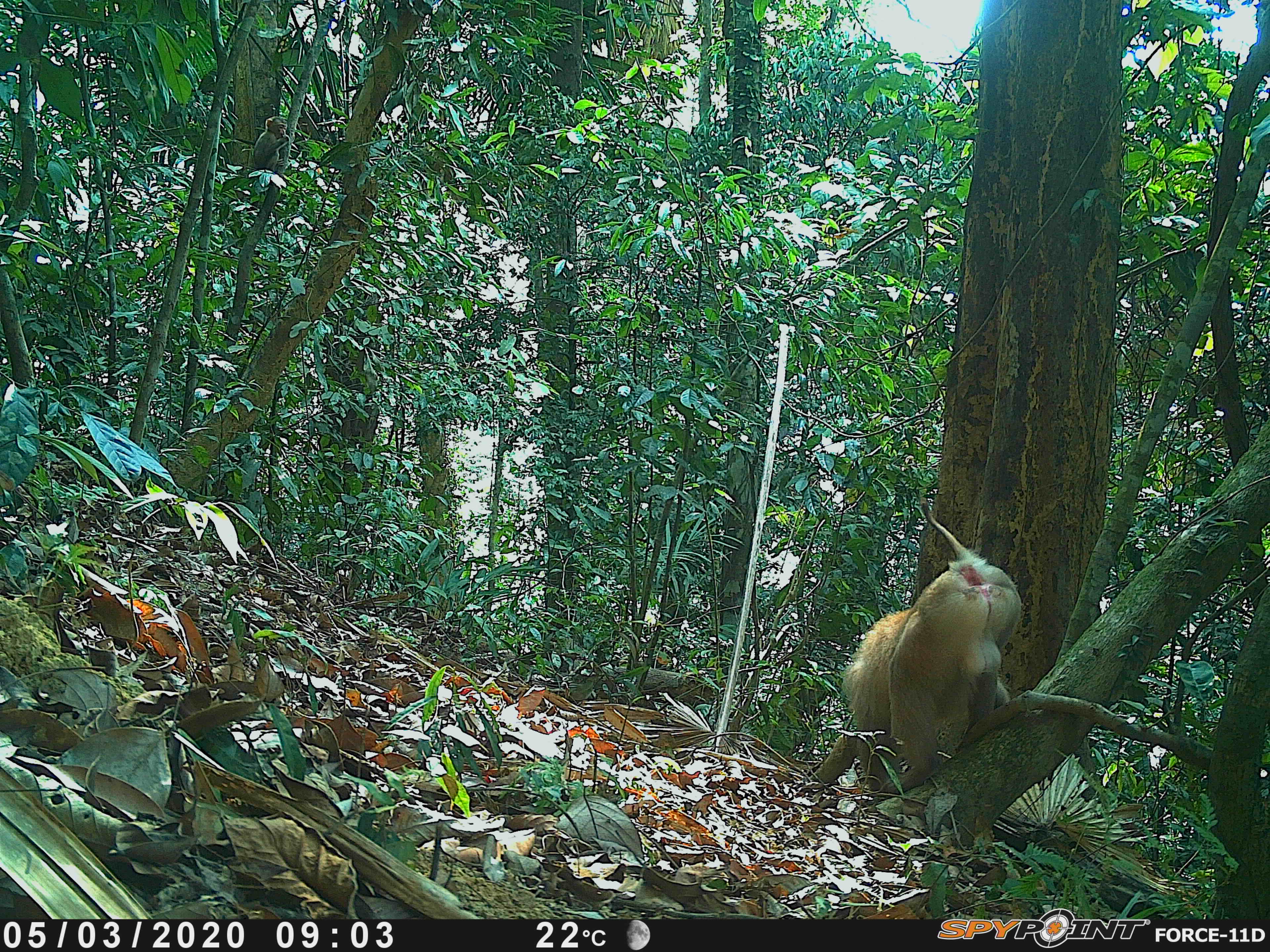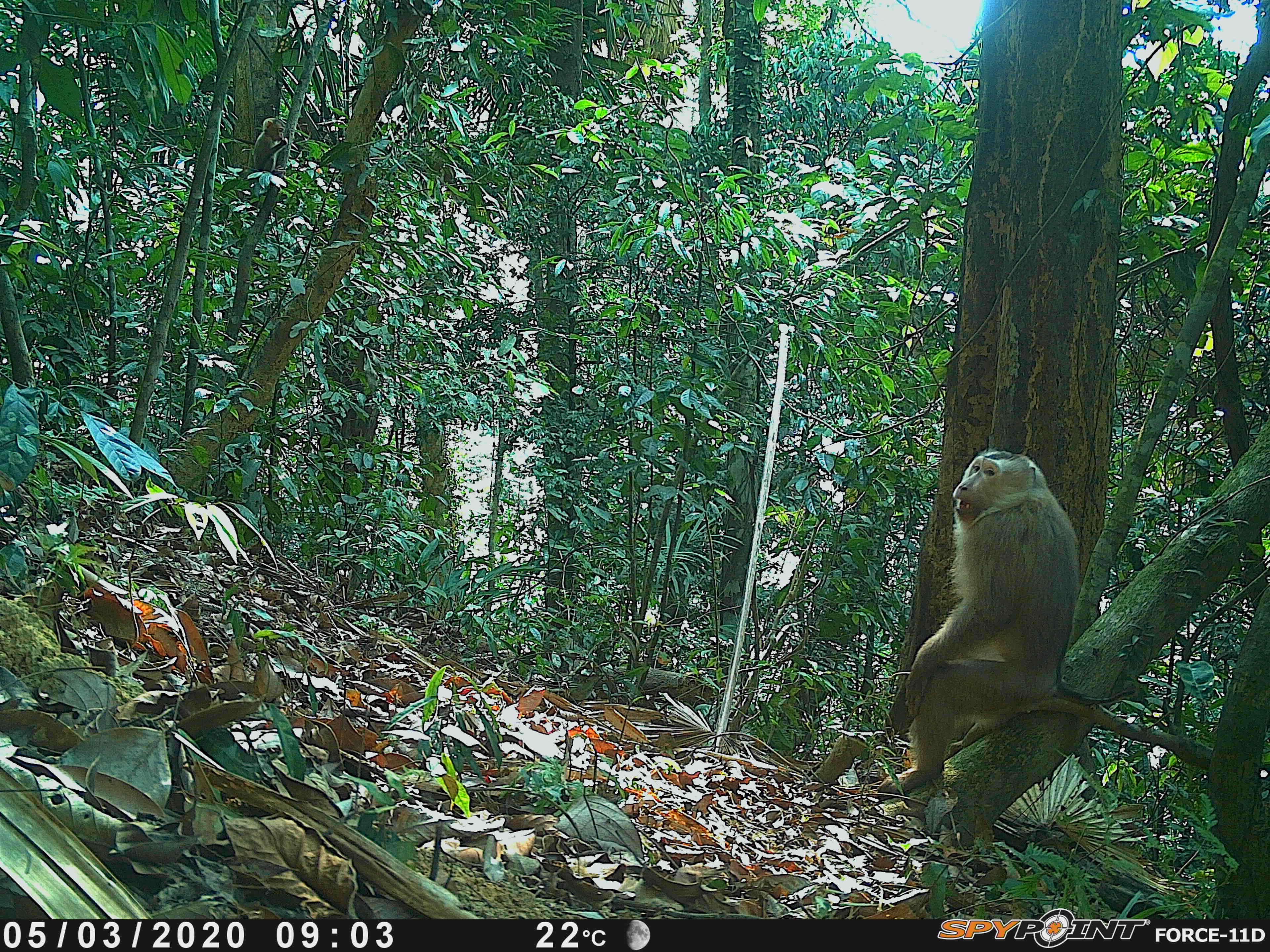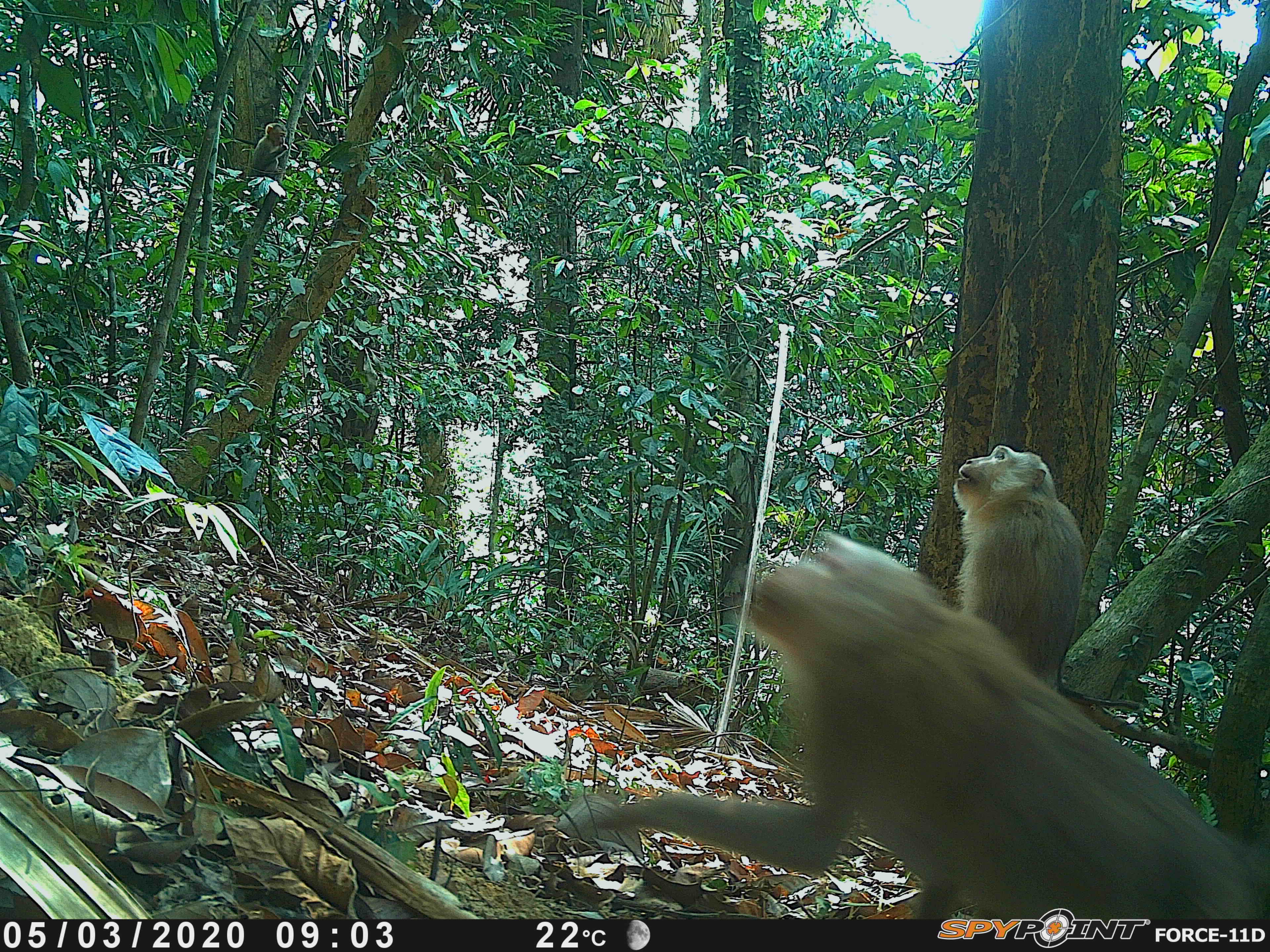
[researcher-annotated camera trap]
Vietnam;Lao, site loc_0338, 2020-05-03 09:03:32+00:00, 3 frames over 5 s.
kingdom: Animalia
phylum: Chordata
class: Mammalia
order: Primates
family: Cercopithecidae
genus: Macaca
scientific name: Macaca nemestrina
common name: pig-tailed macaque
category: pig tailed macaque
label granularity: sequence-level